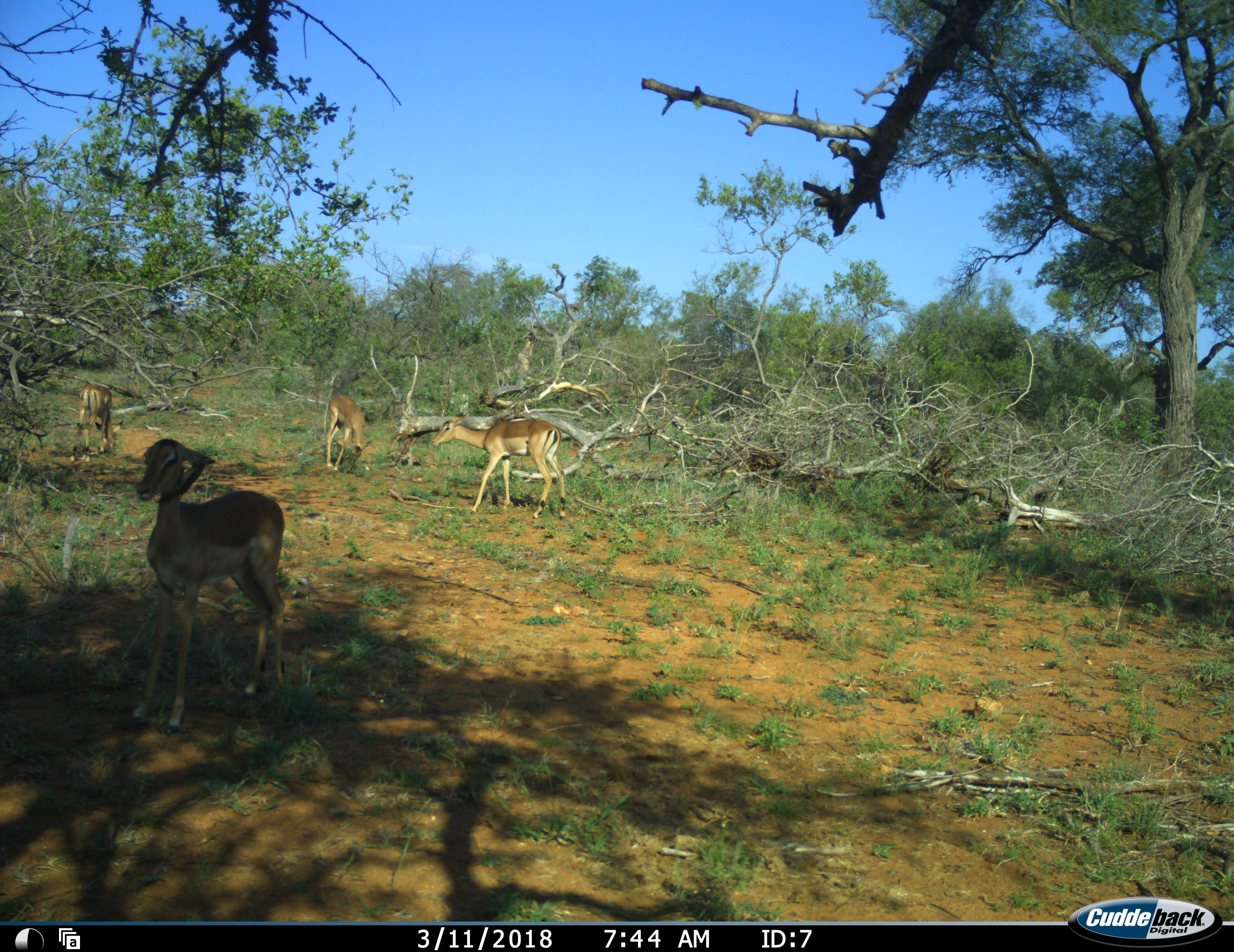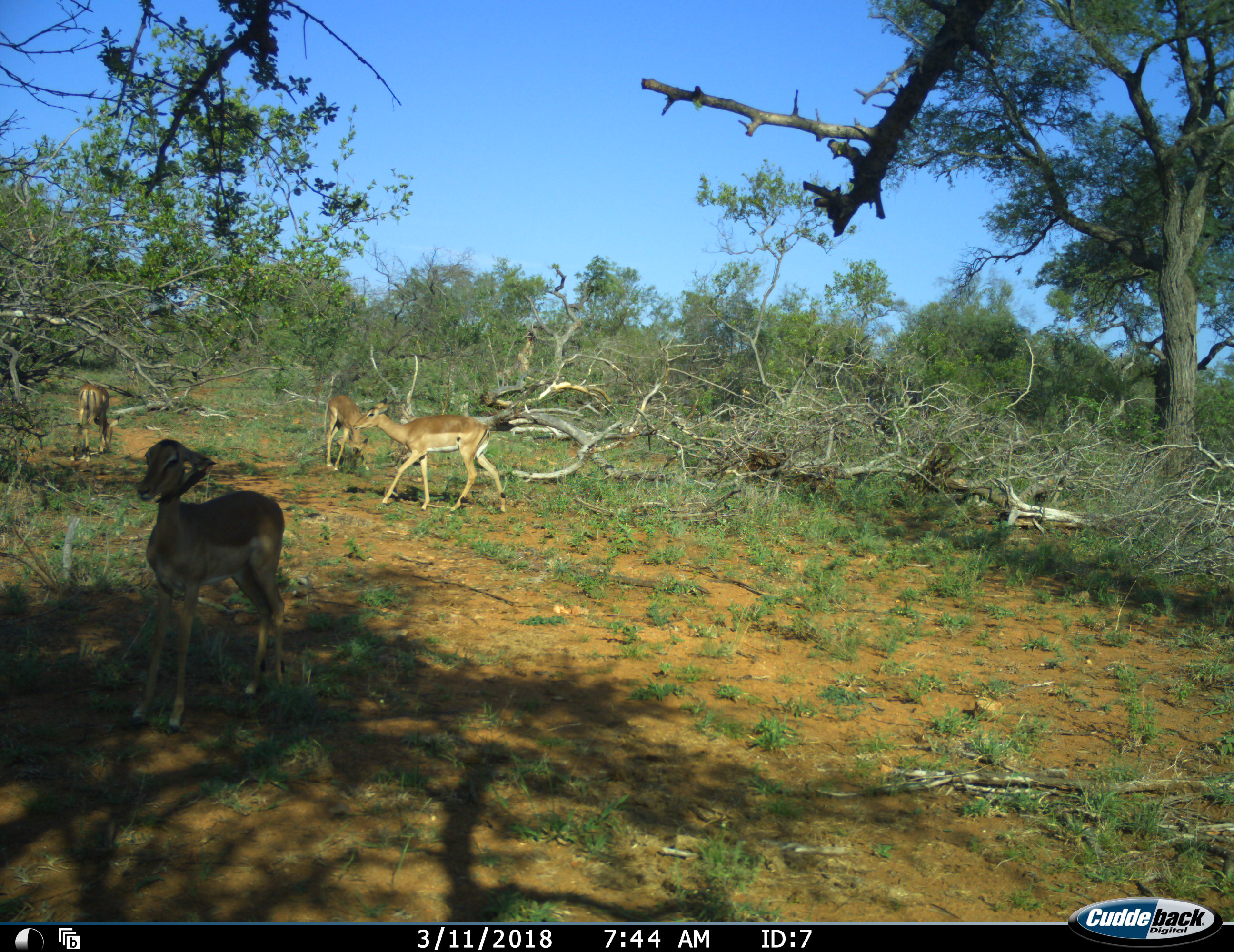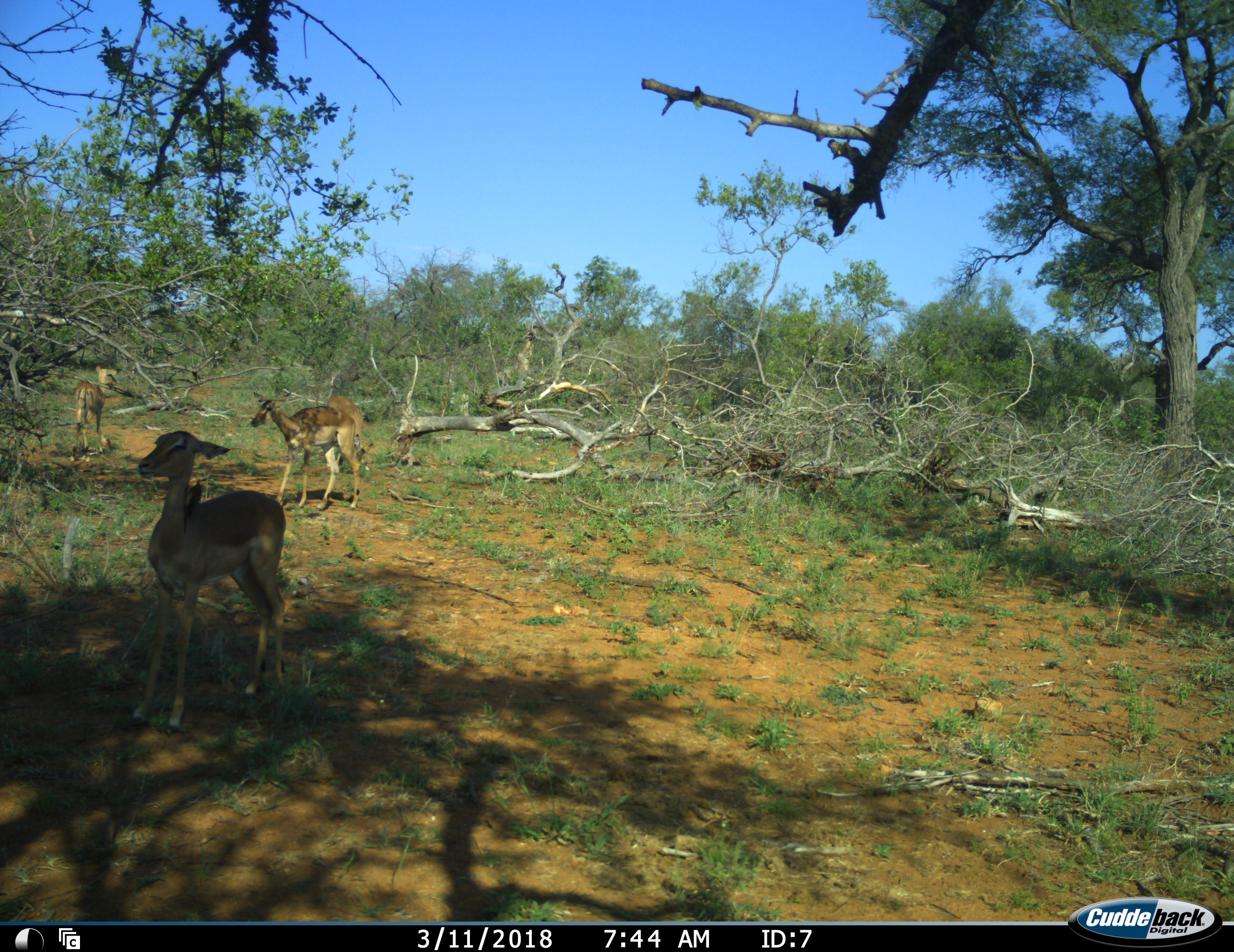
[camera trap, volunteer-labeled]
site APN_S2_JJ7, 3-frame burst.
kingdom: Animalia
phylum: Chordata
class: Aves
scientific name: Aves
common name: bird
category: birdother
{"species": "birdother (bird) (Aves)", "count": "1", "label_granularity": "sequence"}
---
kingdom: Animalia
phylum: Chordata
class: Mammalia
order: Artiodactyla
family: Bovidae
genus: Aepyceros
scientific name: Aepyceros melampus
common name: impala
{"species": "impala (Aepyceros melampus)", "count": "4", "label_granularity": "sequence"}